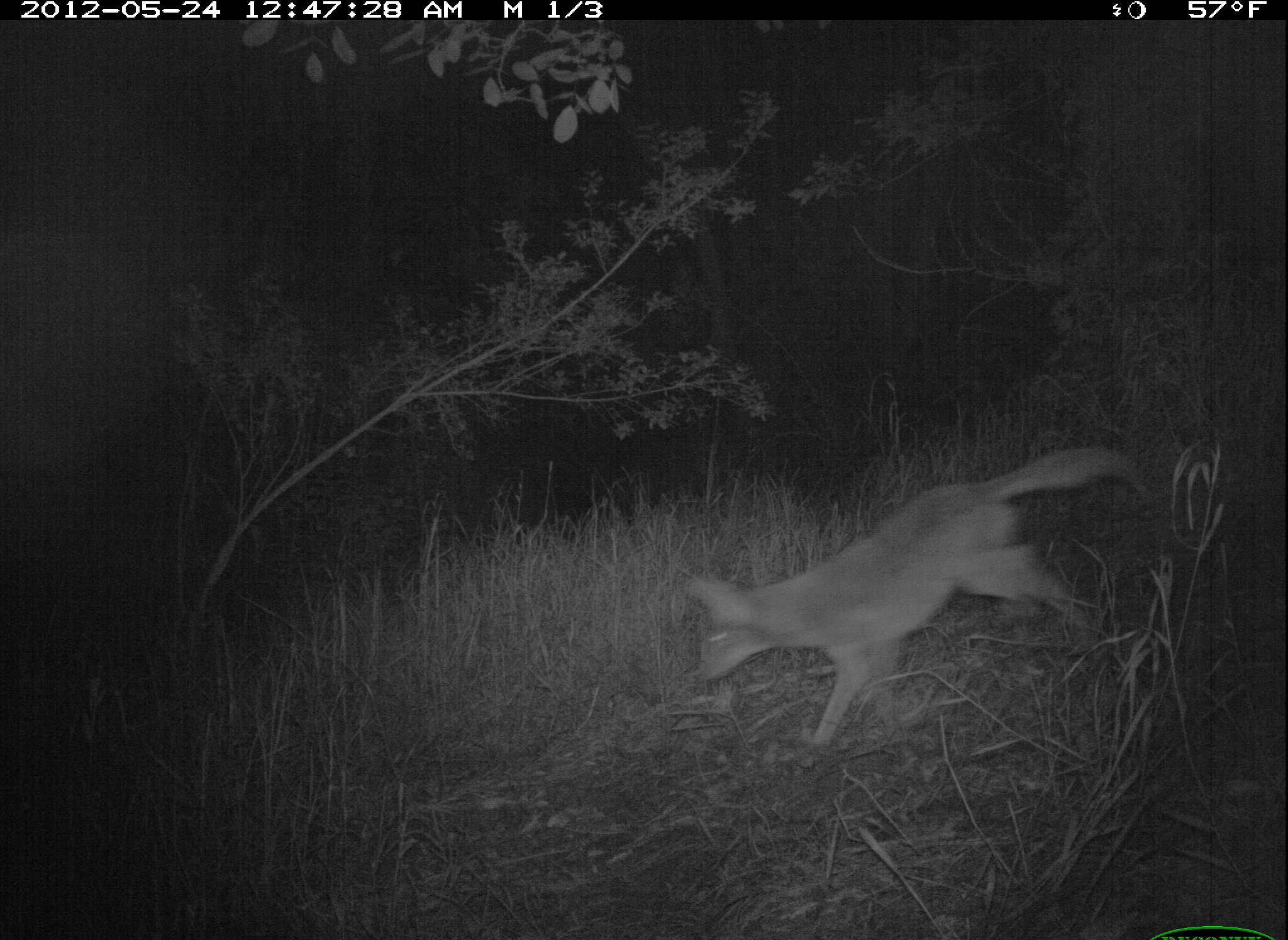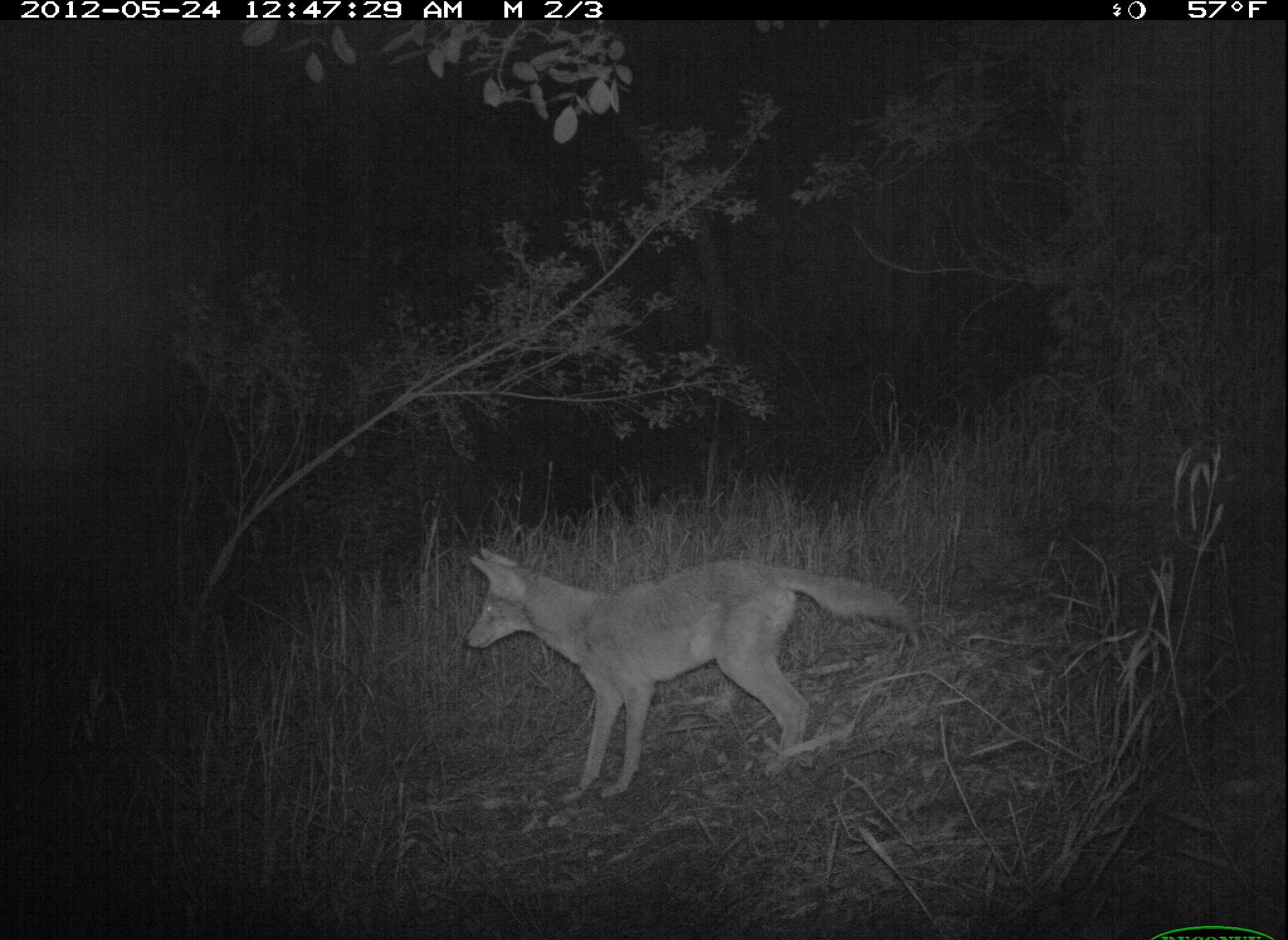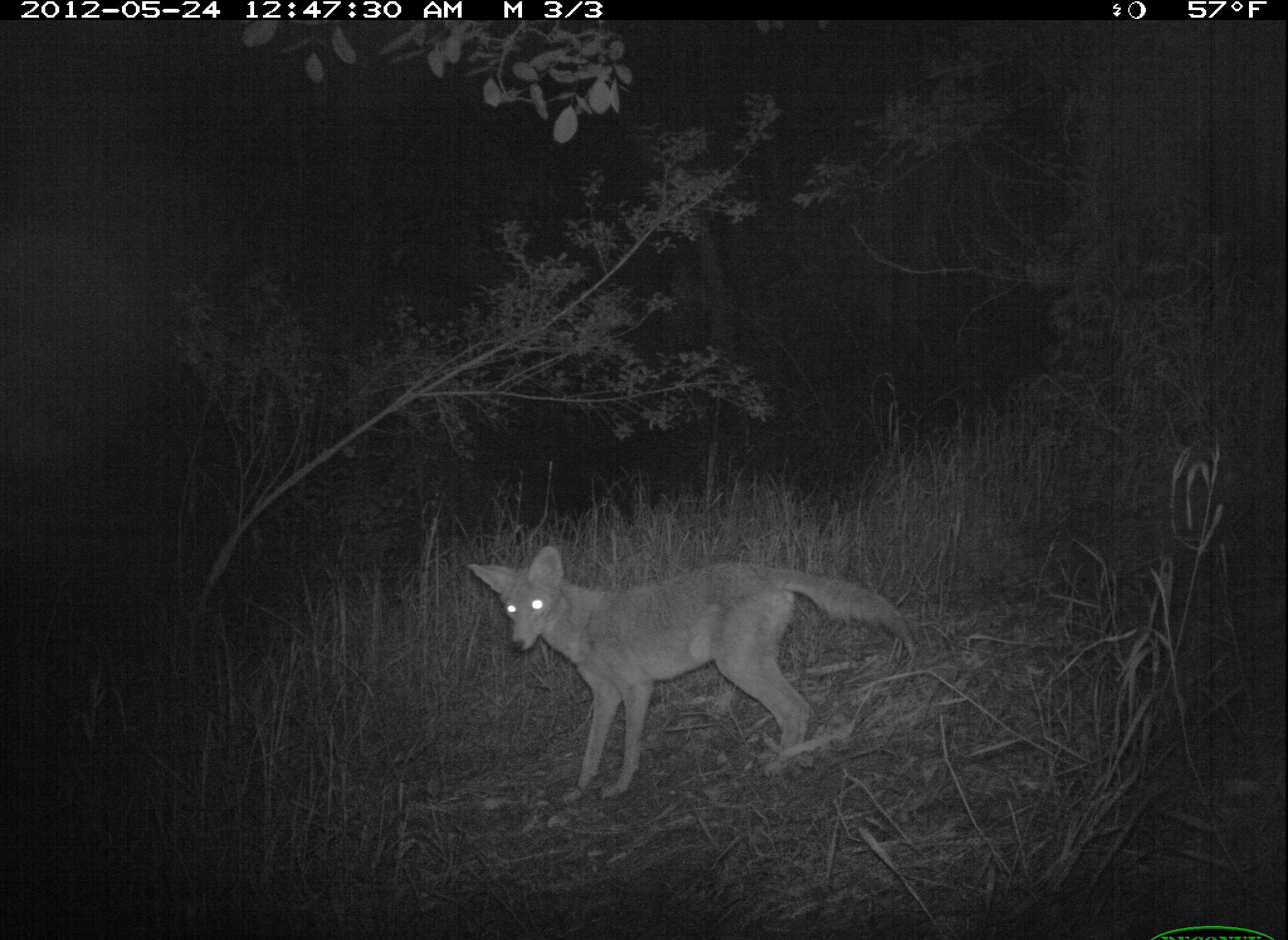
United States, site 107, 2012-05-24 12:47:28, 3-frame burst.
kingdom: Animalia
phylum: Chordata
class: Mammalia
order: Carnivora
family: Canidae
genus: Canis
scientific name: Canis latrans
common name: coyote